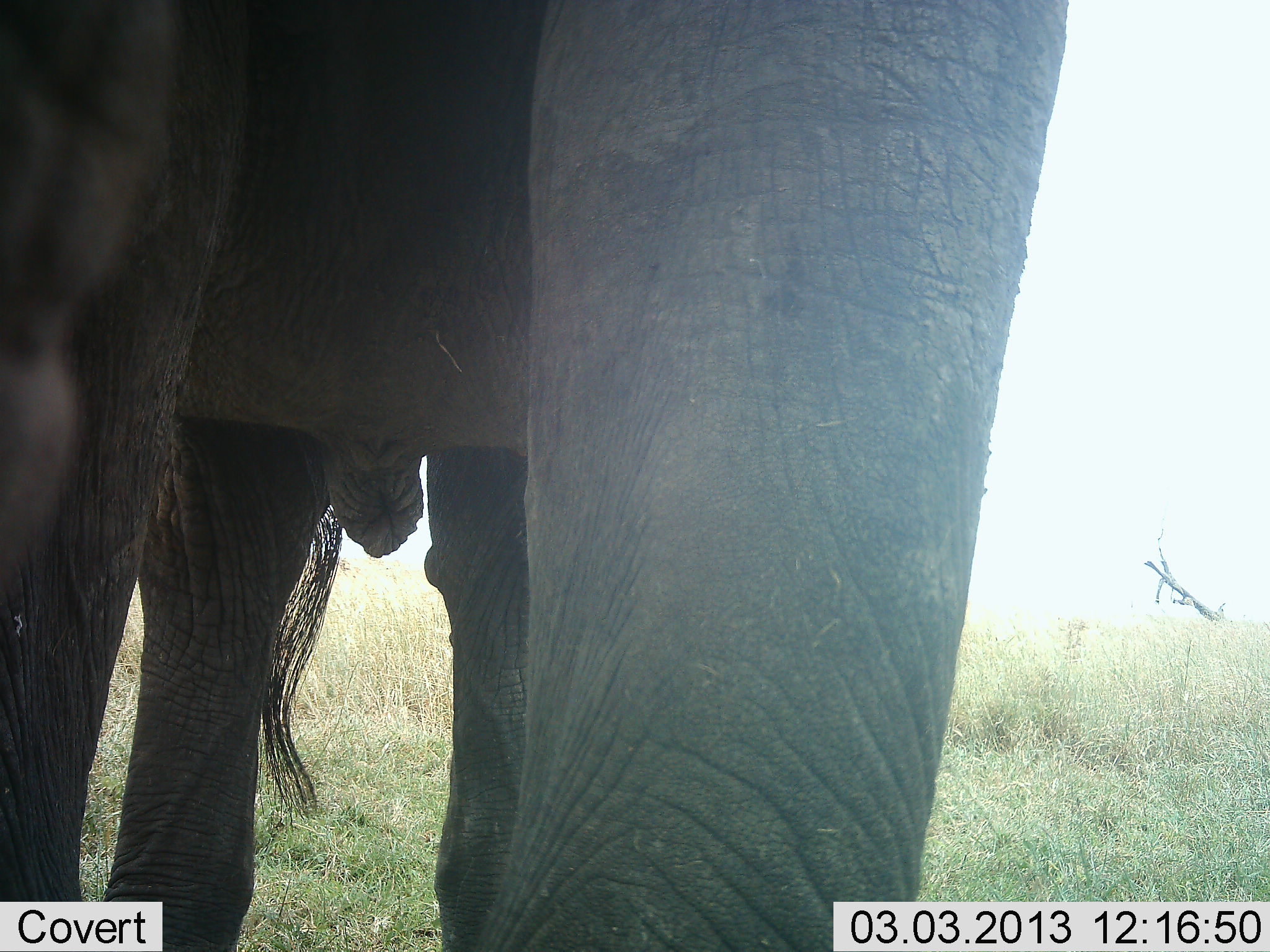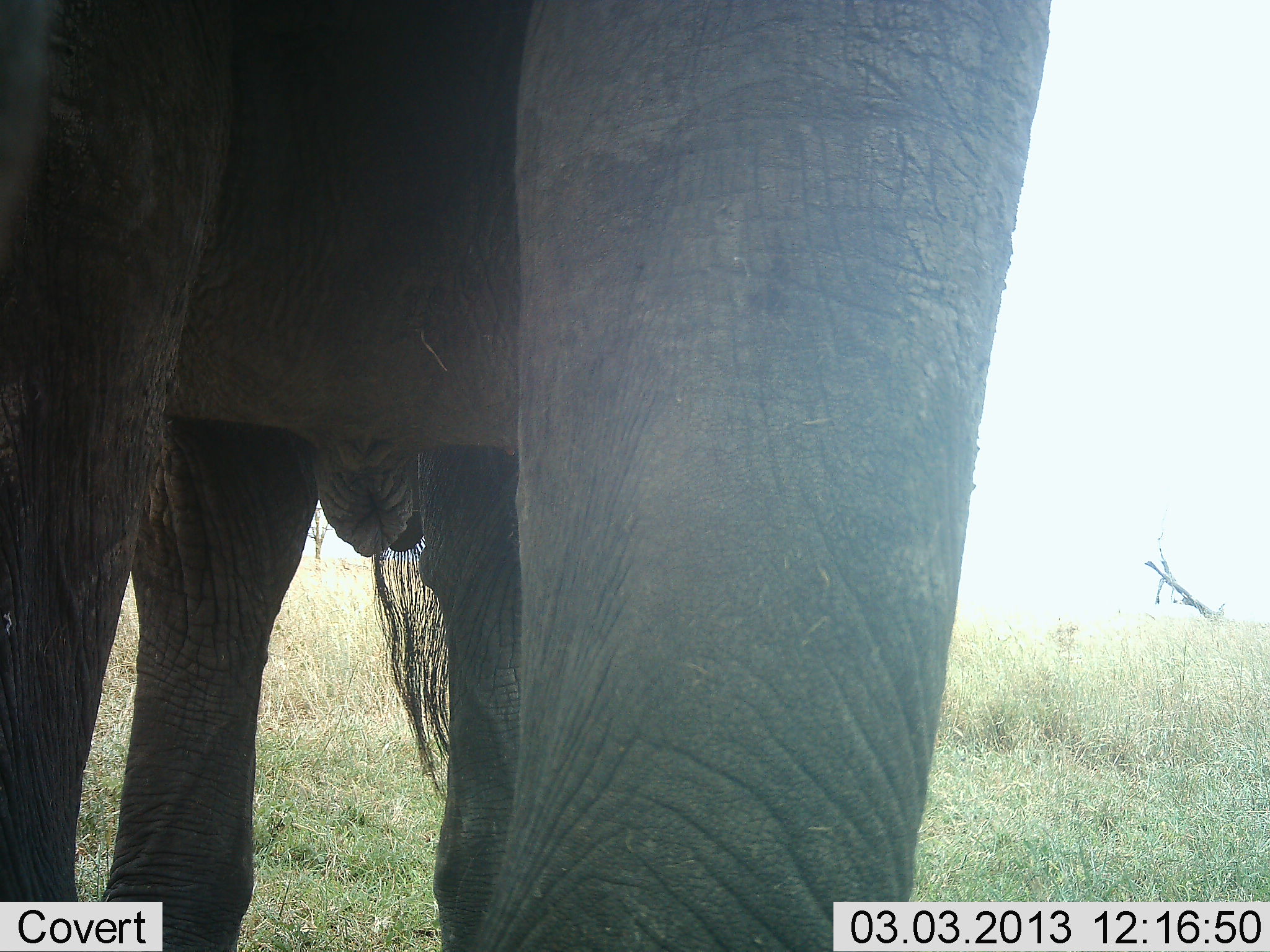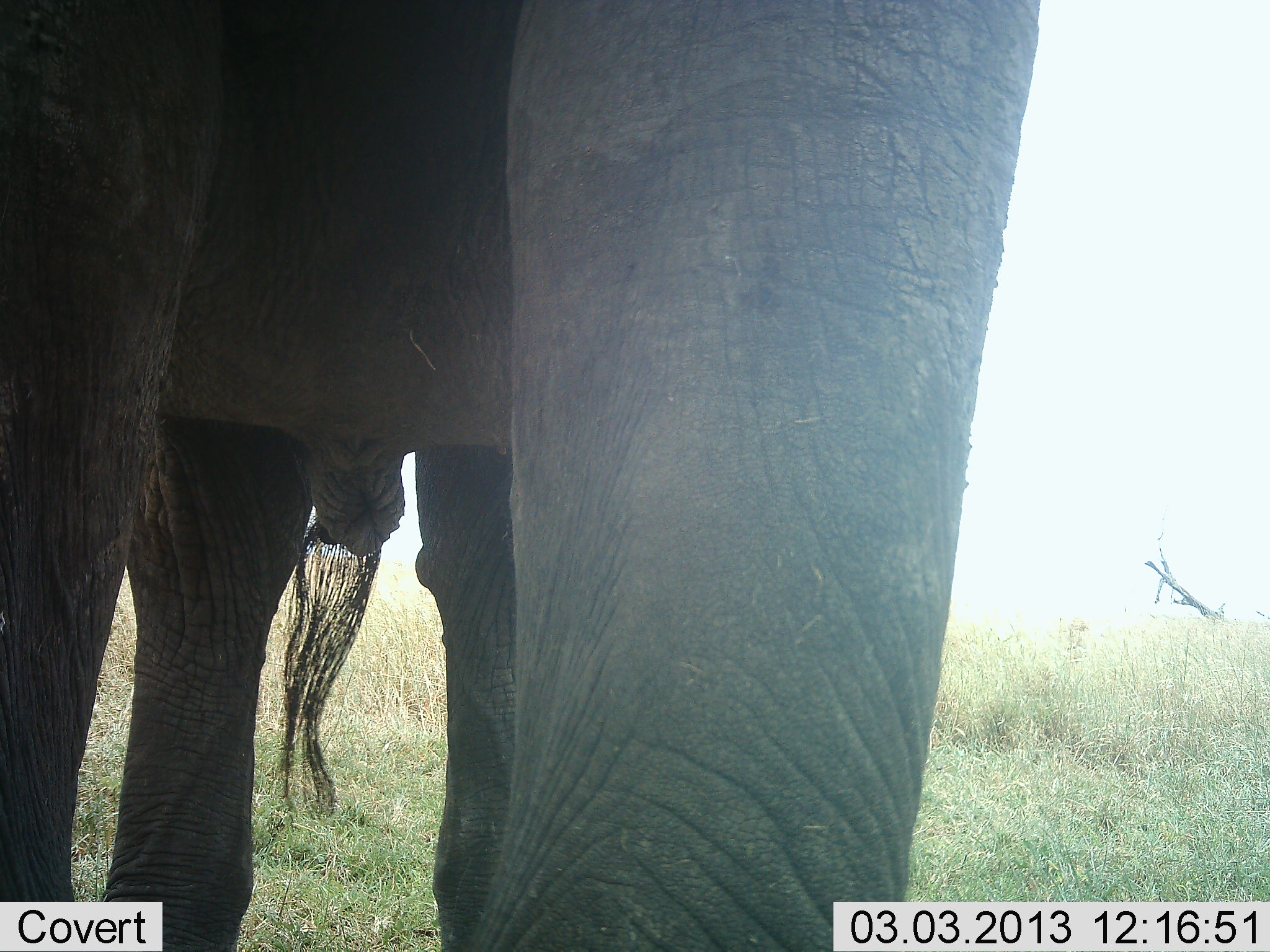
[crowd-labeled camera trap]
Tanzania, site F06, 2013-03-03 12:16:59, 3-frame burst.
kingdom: Animalia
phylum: Chordata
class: Mammalia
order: Proboscidea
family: Elephantidae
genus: Loxodonta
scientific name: Loxodonta africana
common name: african bush elephant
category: elephant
Elephant (african bush elephant) (Loxodonta africana), count 1. Behavior (volunteer vote fractions): standing 96%, resting 0%, moving 4%, interacting 0%. Young present (vote fraction): 0%. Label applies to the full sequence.